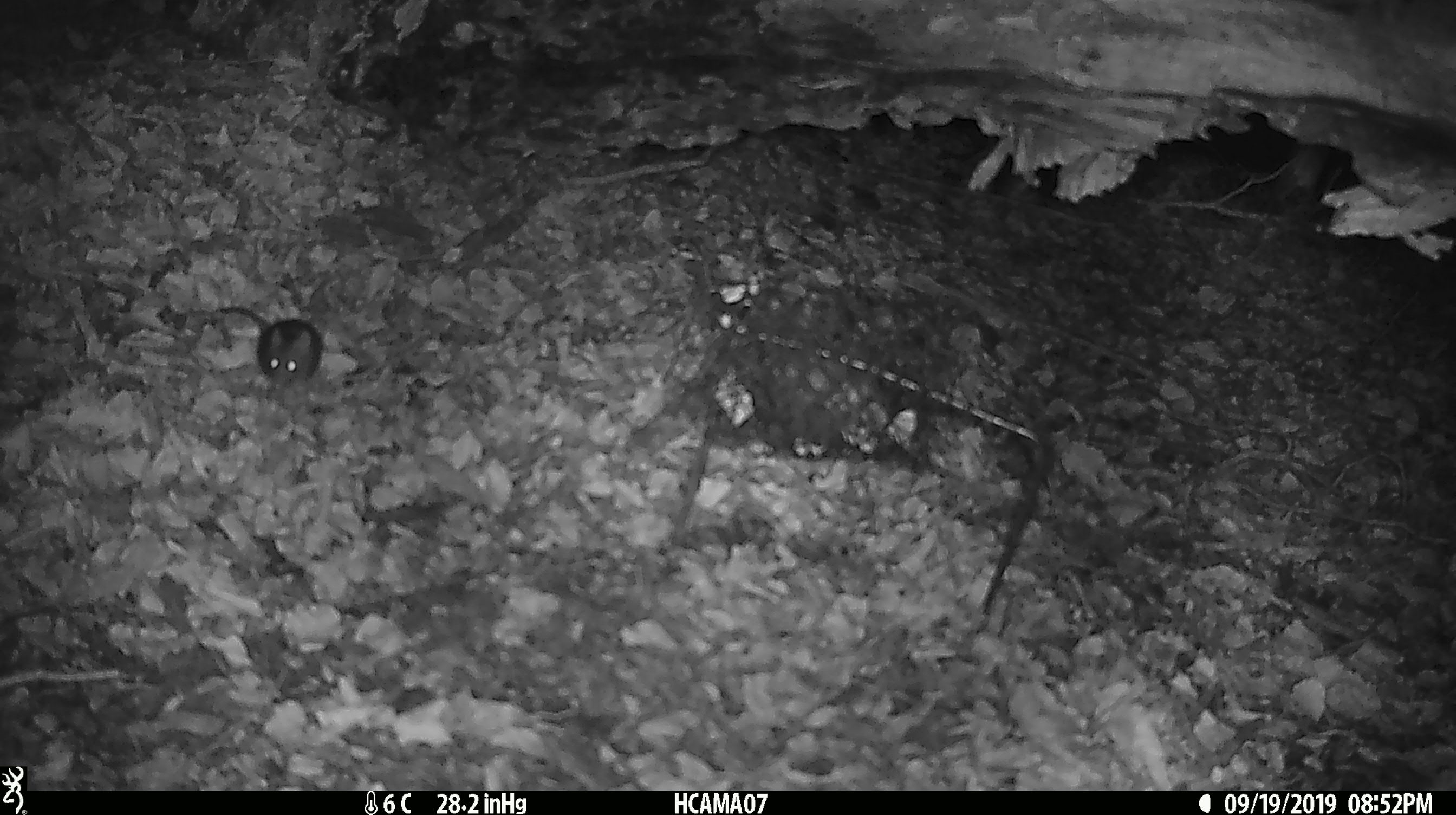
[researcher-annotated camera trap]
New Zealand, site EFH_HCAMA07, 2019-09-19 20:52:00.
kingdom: Animalia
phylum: Chordata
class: Mammalia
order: Rodentia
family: Muridae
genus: Mus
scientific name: Mus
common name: mouse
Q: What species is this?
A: Mouse (Mus).